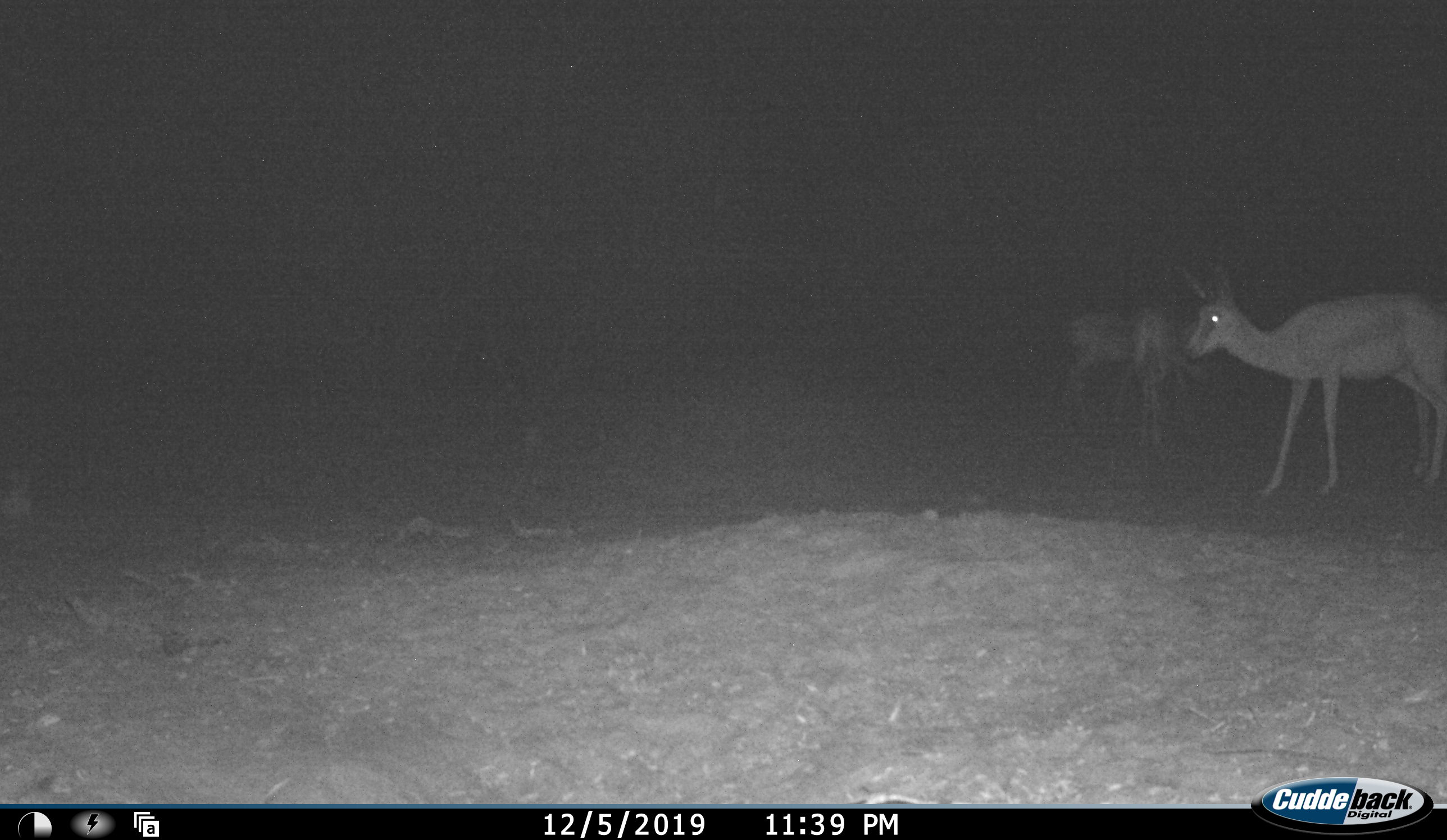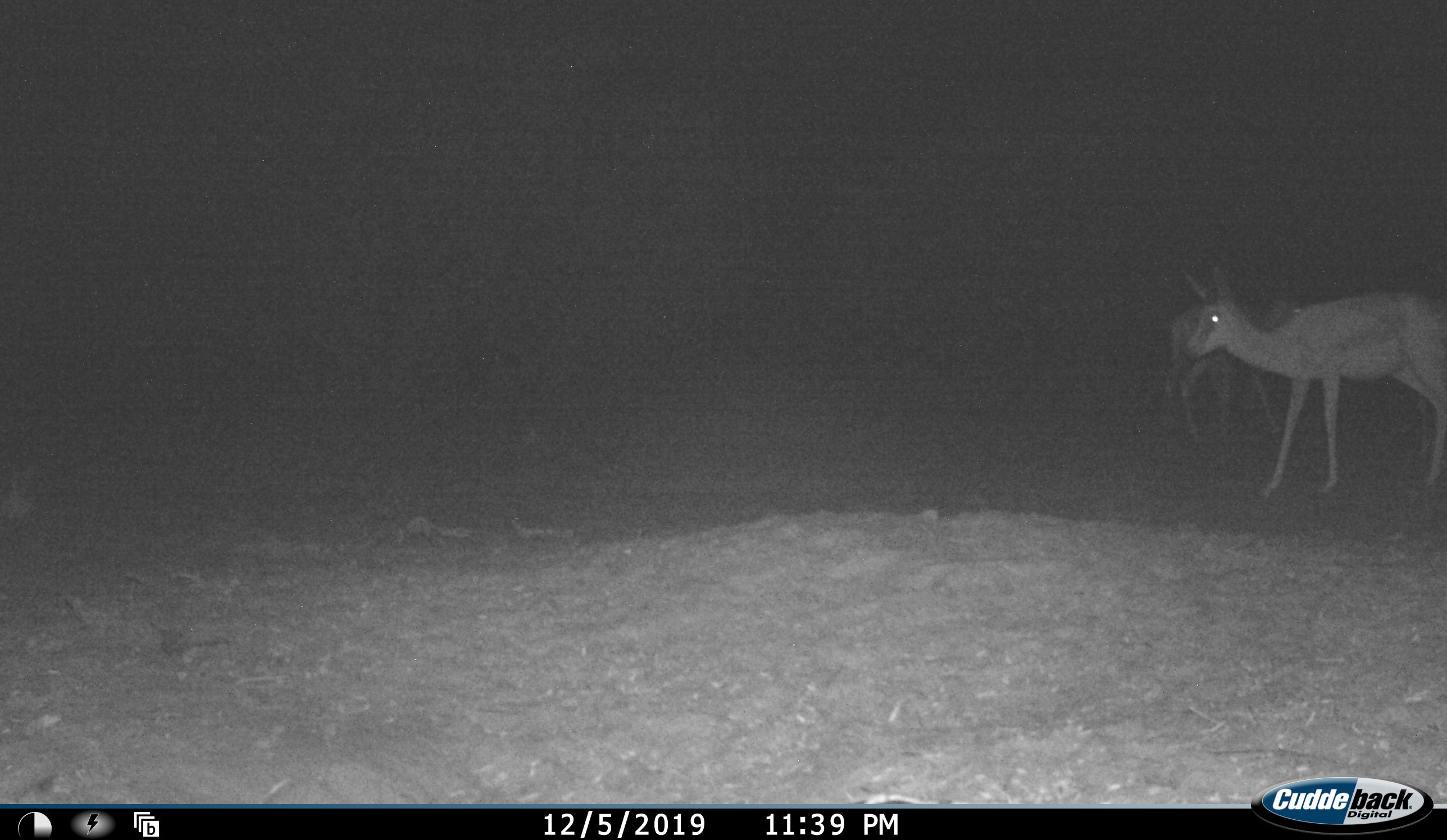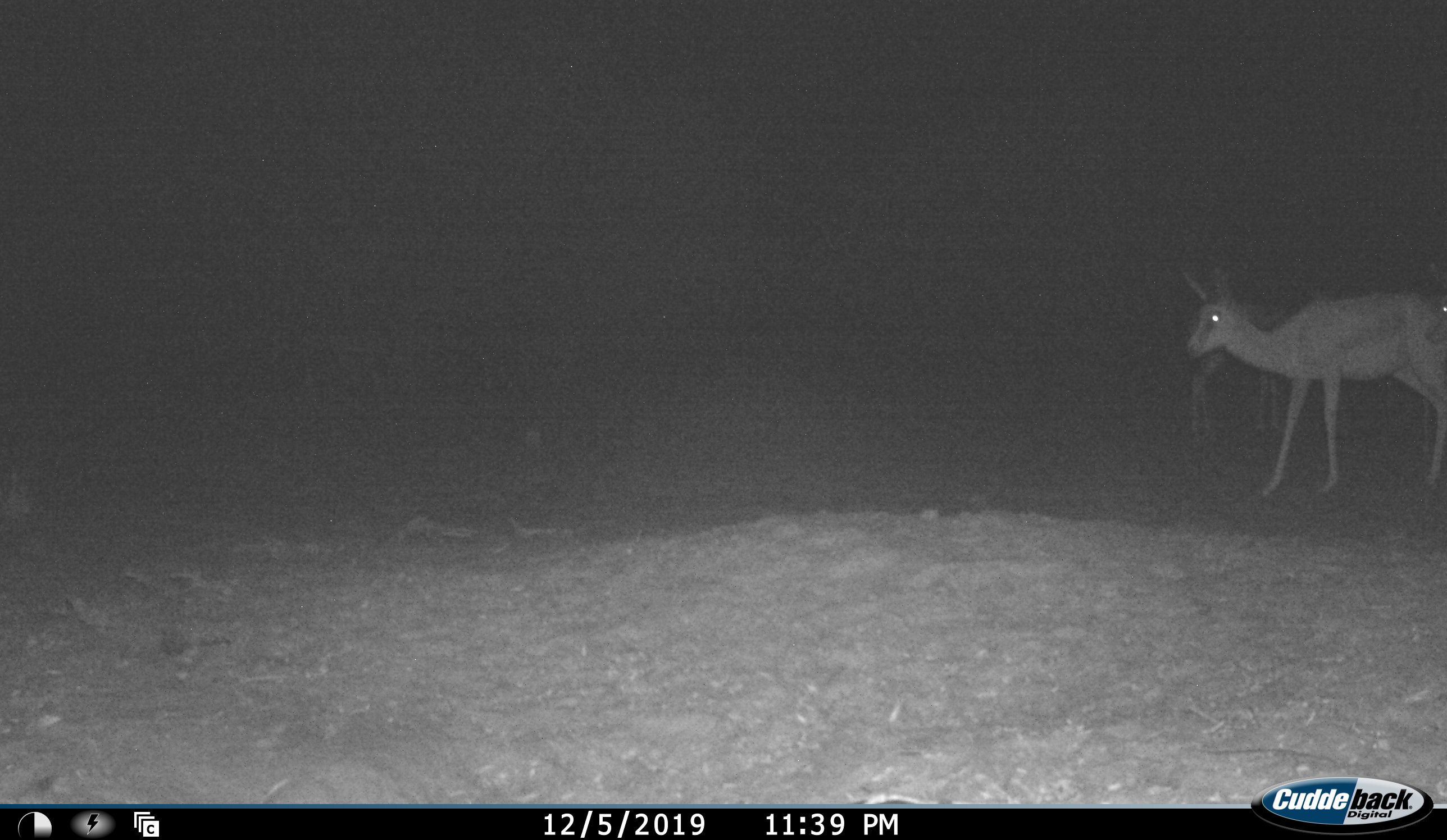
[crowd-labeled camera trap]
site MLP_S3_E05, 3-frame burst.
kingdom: Animalia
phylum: Chordata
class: Mammalia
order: Artiodactyla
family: Bovidae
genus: Antidorcas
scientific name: Antidorcas marsupialis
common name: springbok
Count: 4.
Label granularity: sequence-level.